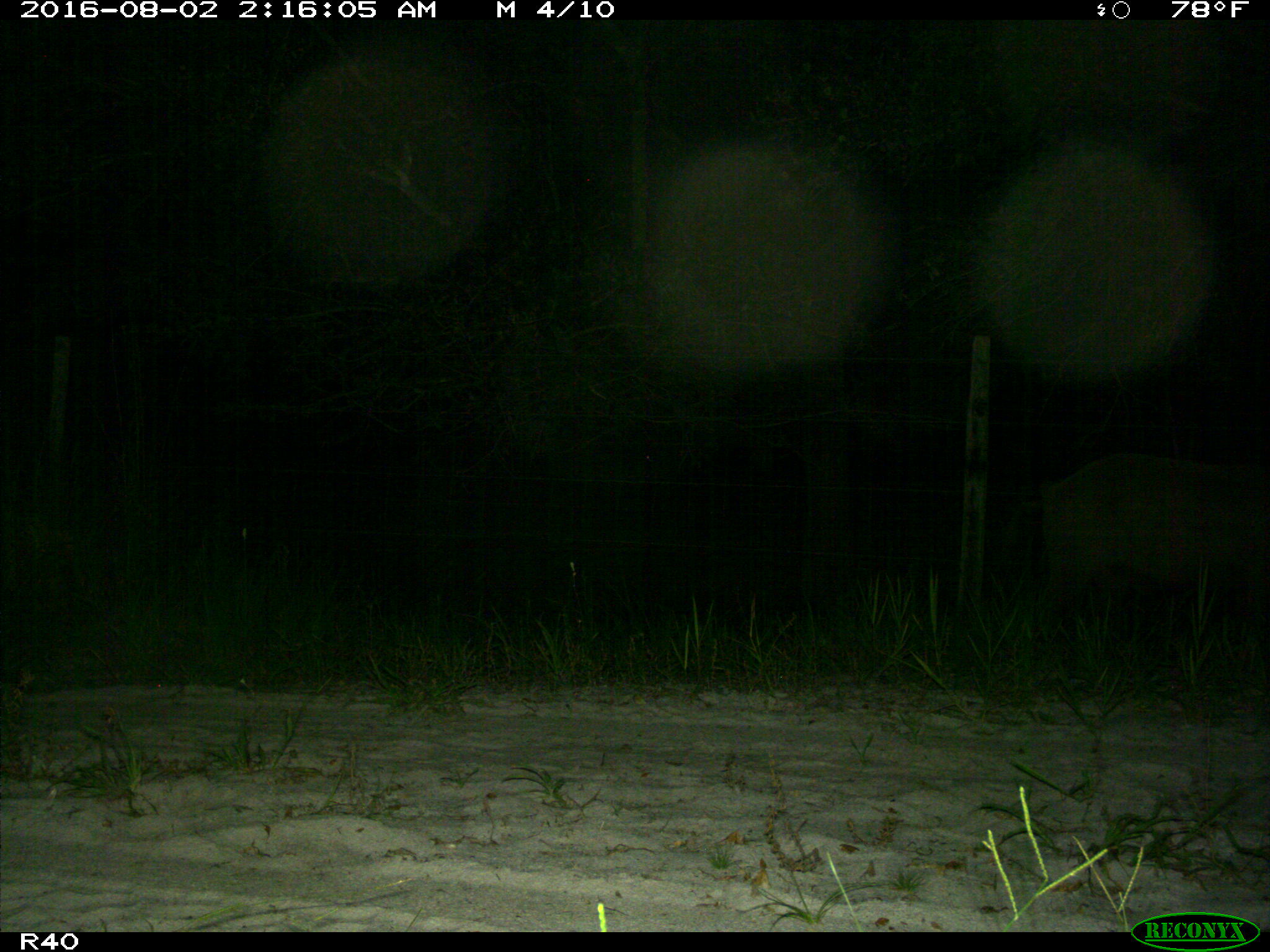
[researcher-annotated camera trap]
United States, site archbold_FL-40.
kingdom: Animalia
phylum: Chordata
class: Mammalia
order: Artiodactyla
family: Suidae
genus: Sus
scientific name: Sus scrofa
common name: wild boar